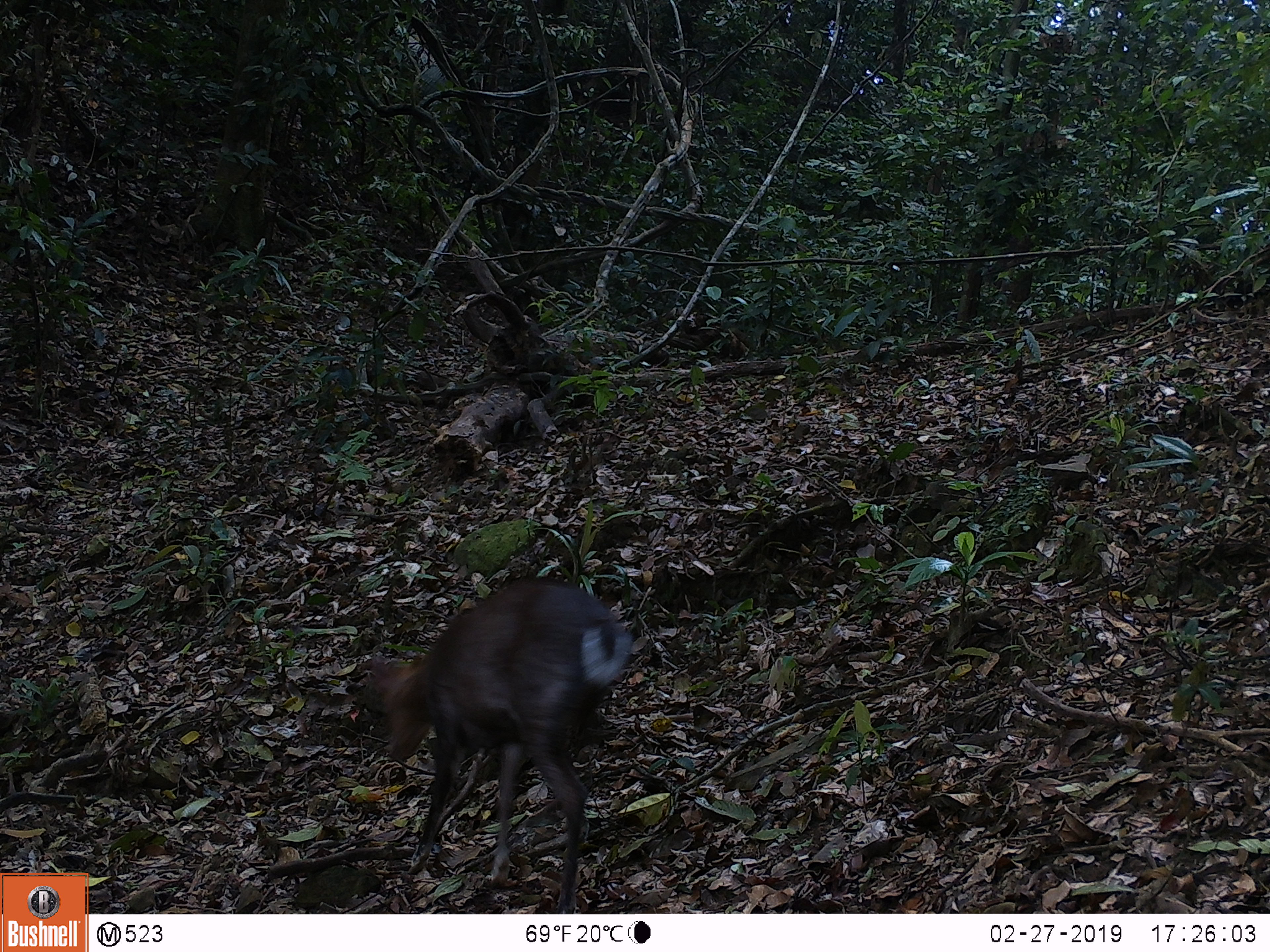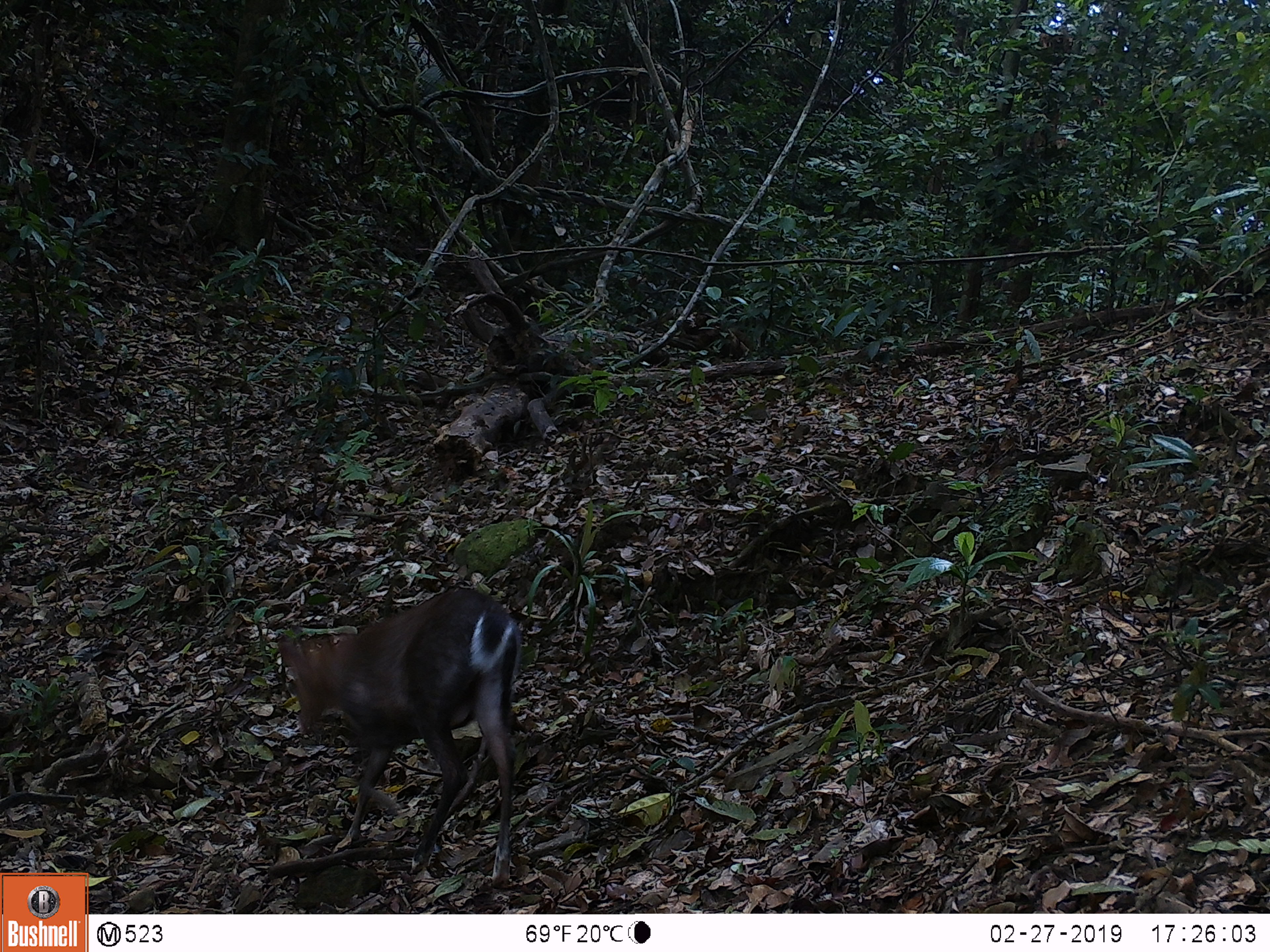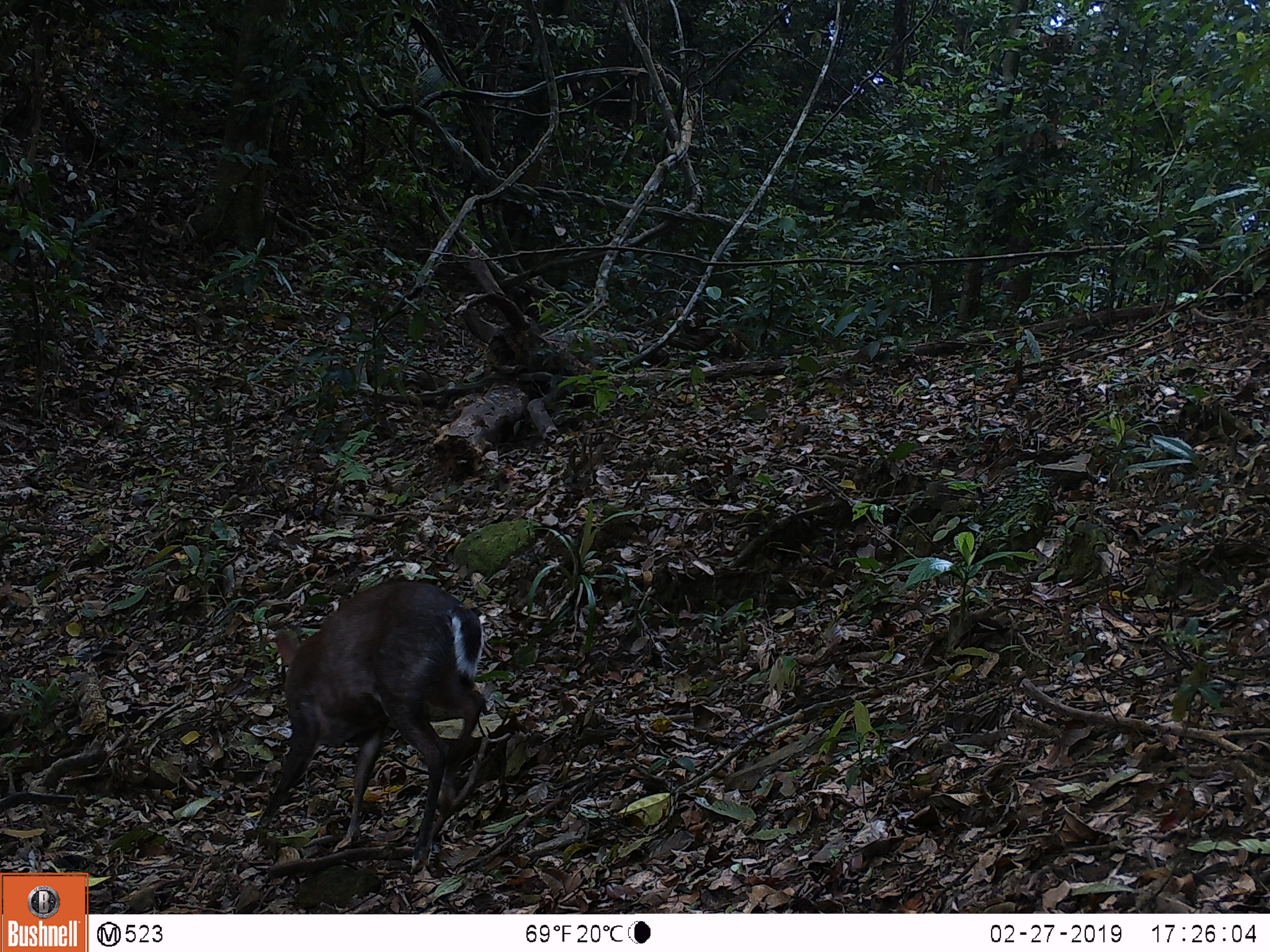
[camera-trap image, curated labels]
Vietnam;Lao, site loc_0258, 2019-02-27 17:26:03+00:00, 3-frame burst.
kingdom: Animalia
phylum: Chordata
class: Mammalia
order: Artiodactyla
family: Cervidae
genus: Muntiacus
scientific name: Muntiacus rooseveltorum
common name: roosevelt's muntjac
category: roosevelts muntjac group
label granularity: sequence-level